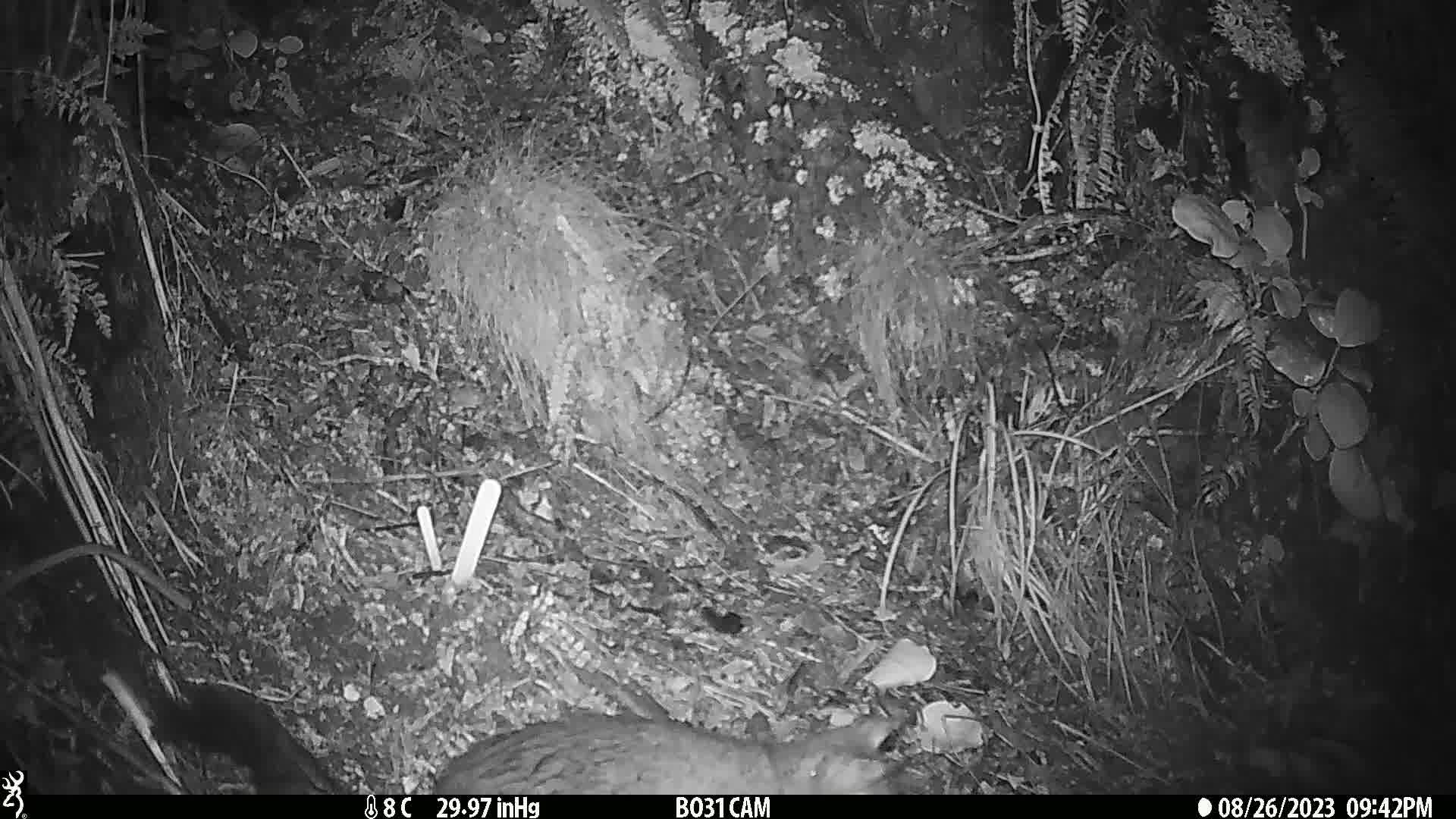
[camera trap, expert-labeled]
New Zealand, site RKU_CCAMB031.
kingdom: Animalia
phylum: Chordata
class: Mammalia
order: Diprotodontia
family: Phalangeridae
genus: Trichosurus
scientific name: Trichosurus vulpecula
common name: common brushtail possum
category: possum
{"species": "possum (common brushtail possum) (Trichosurus vulpecula)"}